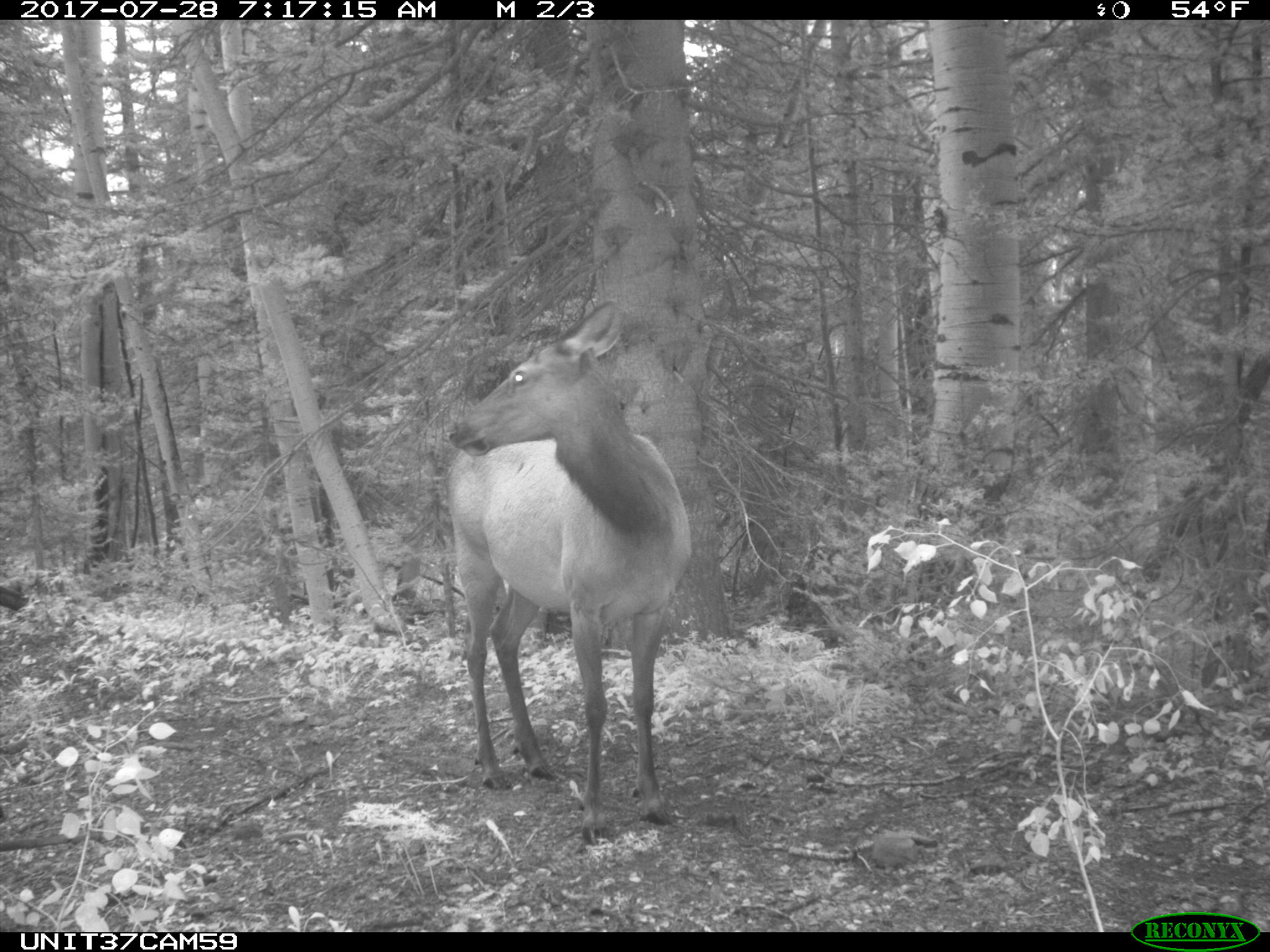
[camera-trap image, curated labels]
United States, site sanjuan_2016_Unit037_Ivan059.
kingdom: Animalia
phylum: Chordata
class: Mammalia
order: Artiodactyla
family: Cervidae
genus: Cervus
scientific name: Cervus elaphus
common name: red deer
Cervus elaphus (red deer).